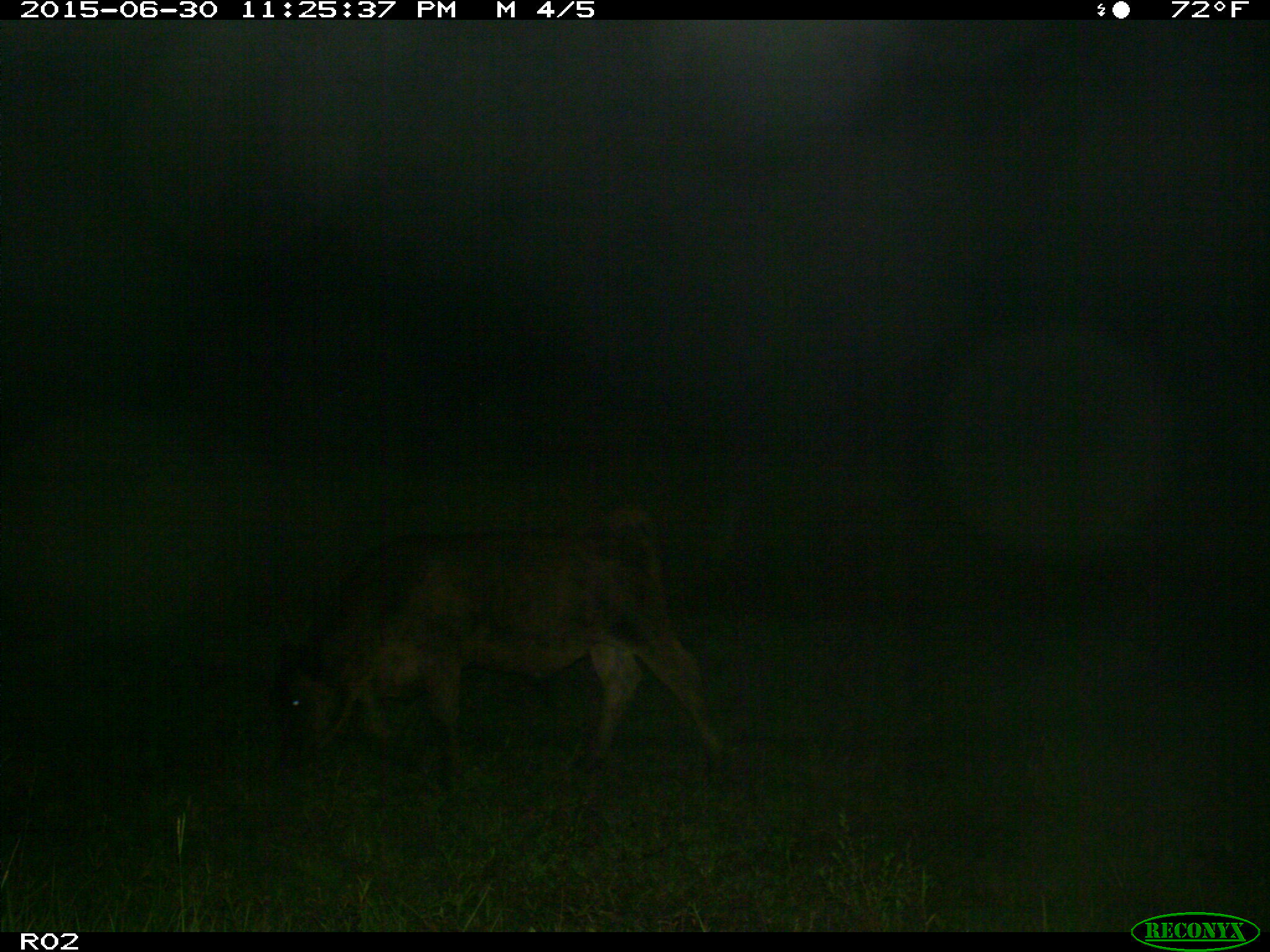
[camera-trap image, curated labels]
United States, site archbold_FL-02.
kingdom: Animalia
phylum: Chordata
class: Mammalia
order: Artiodactyla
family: Bovidae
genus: Bos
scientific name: Bos taurus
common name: domestic cow